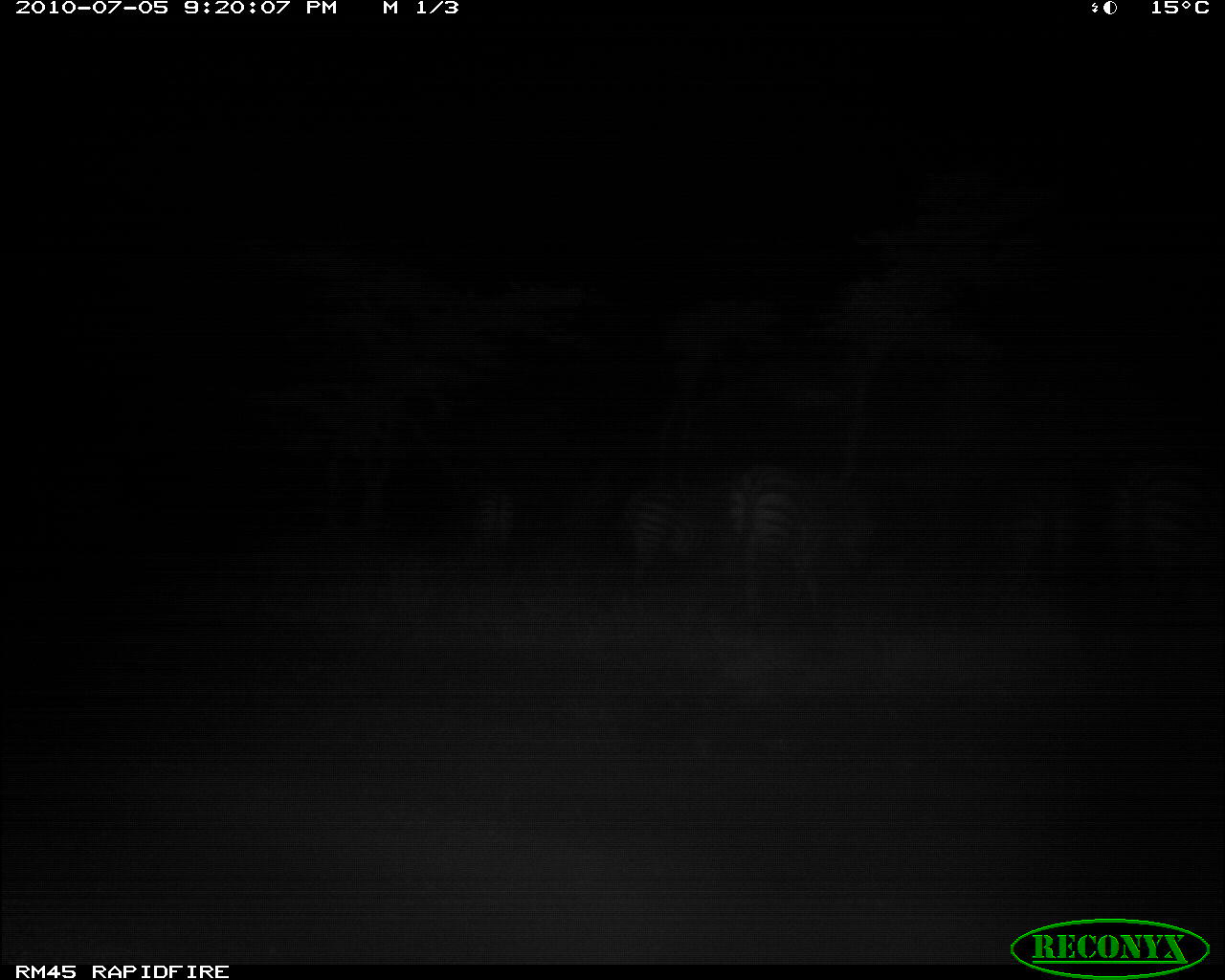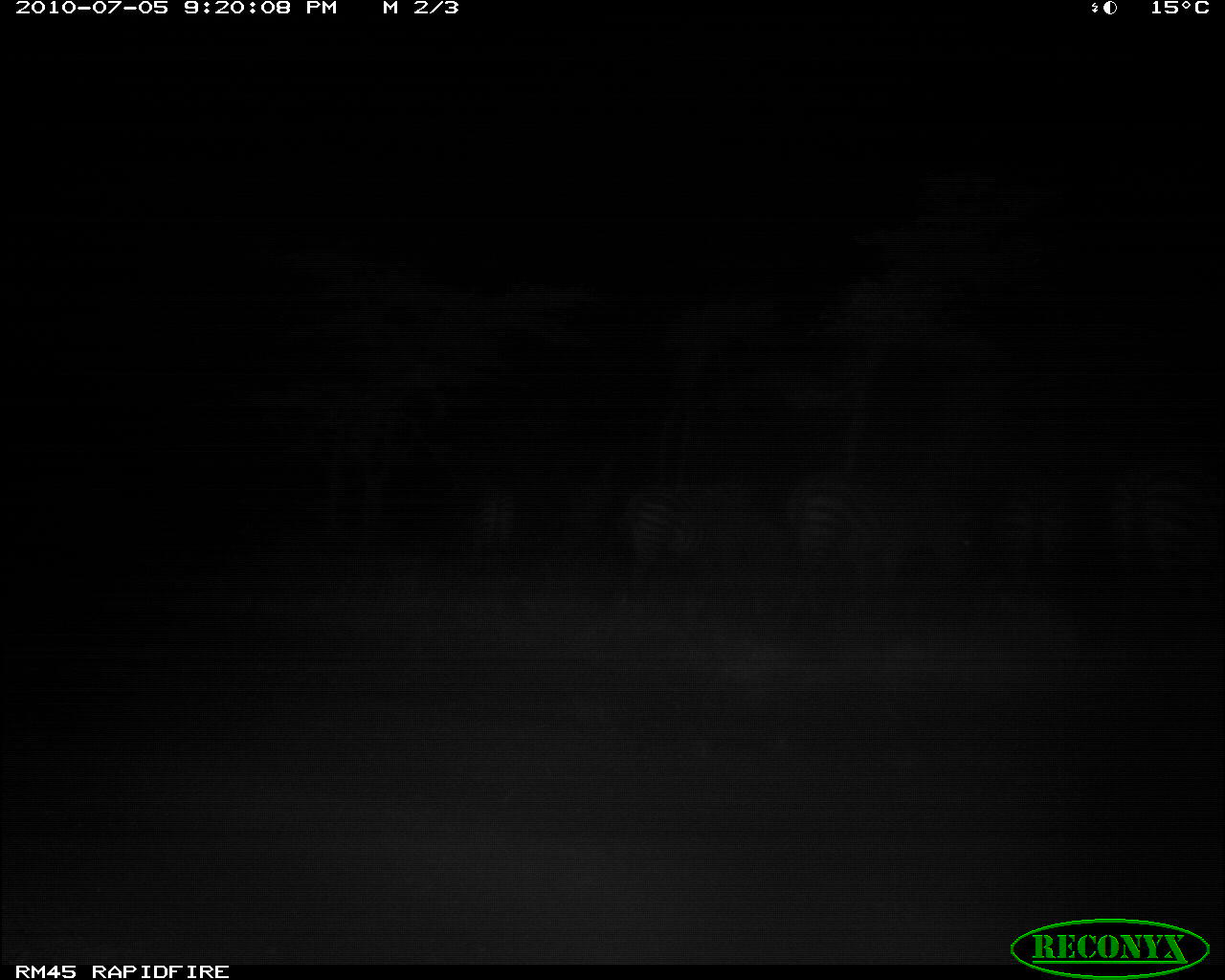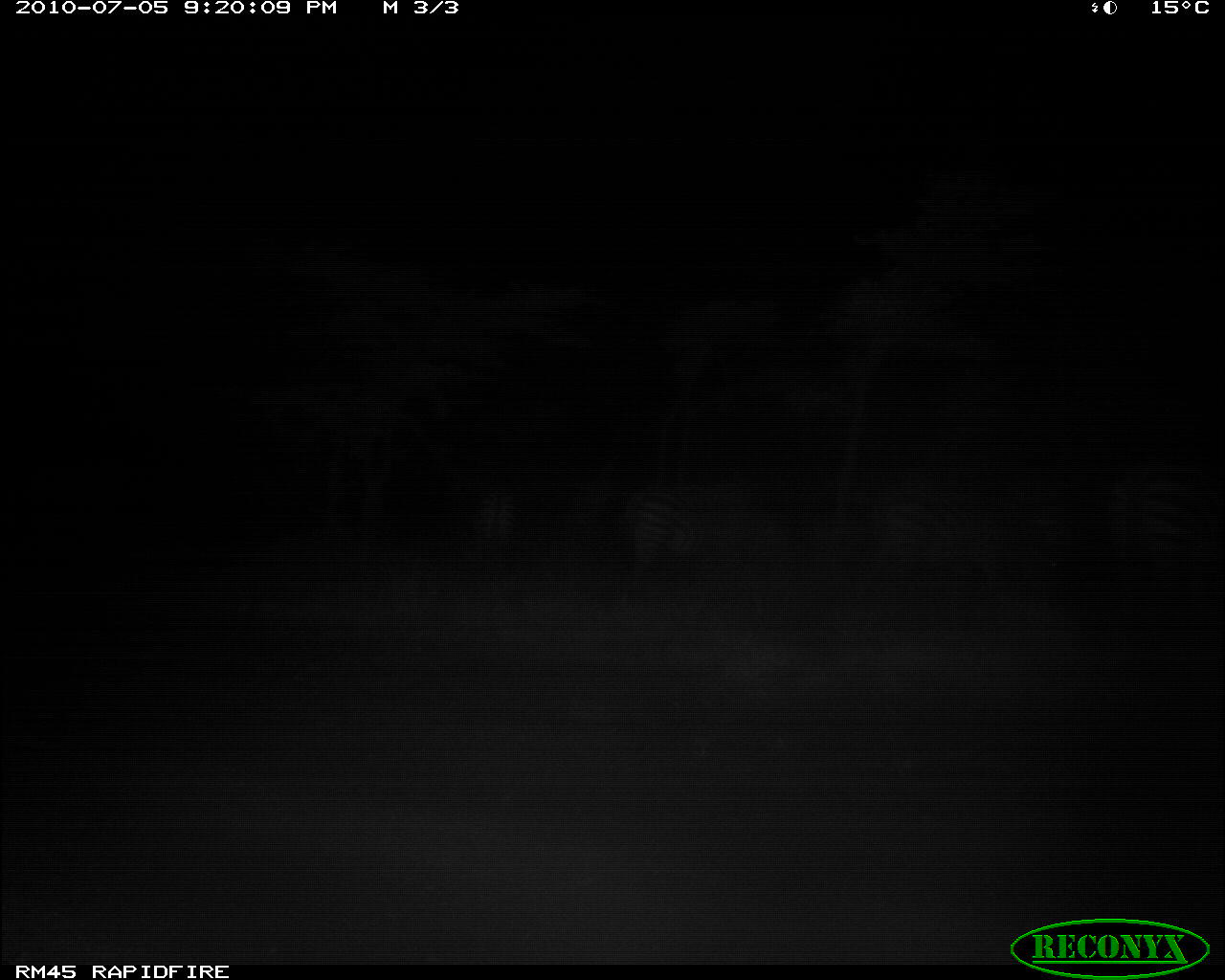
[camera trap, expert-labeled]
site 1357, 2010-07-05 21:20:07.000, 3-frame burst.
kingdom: Animalia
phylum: Chordata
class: Mammalia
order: Perissodactyla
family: Equidae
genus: Equus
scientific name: Equus quagga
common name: plains zebra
Equus quagga (plains zebra), count 4.